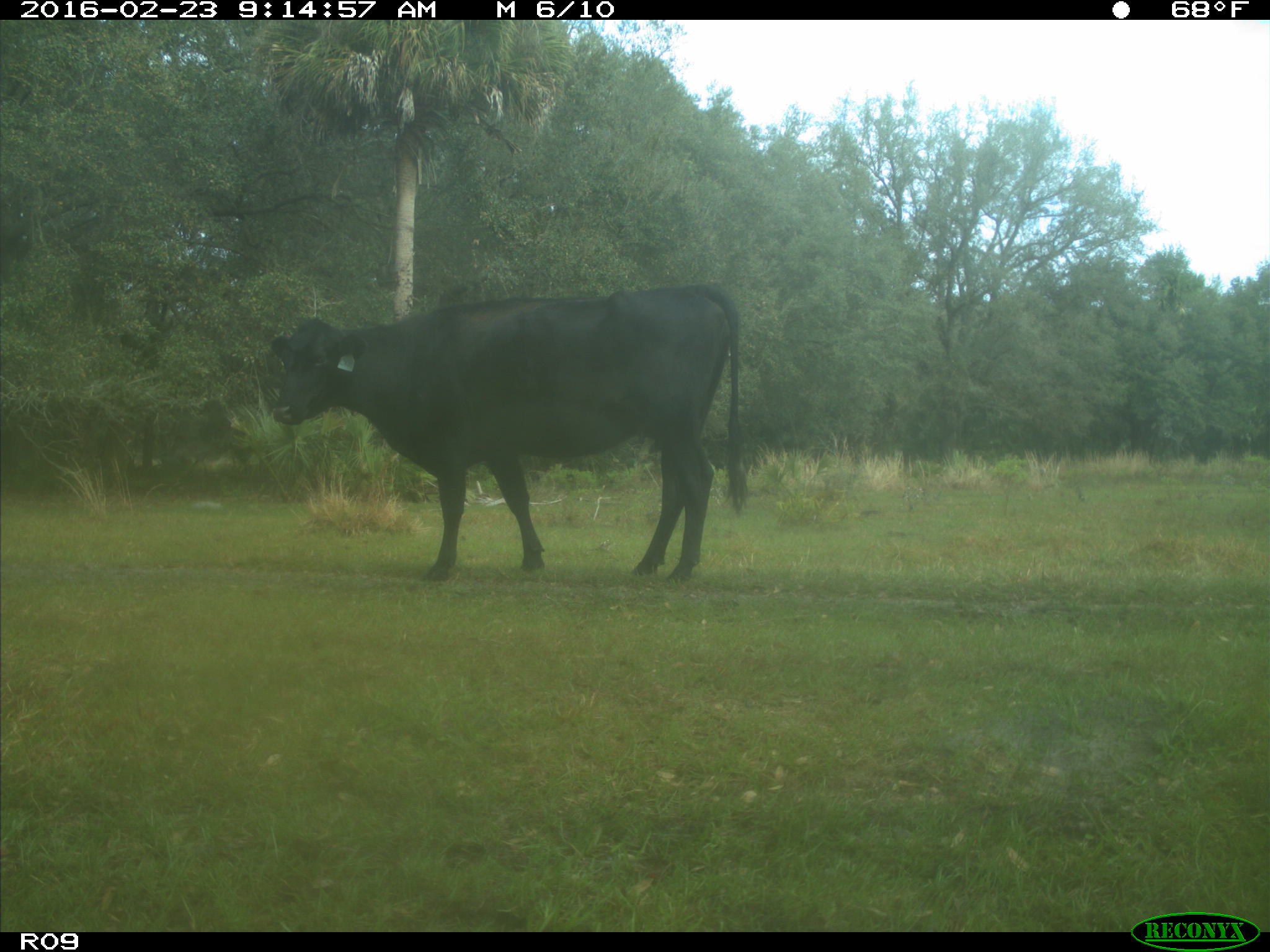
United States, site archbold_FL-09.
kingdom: Animalia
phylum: Chordata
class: Mammalia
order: Artiodactyla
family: Bovidae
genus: Bos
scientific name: Bos taurus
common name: domestic cow